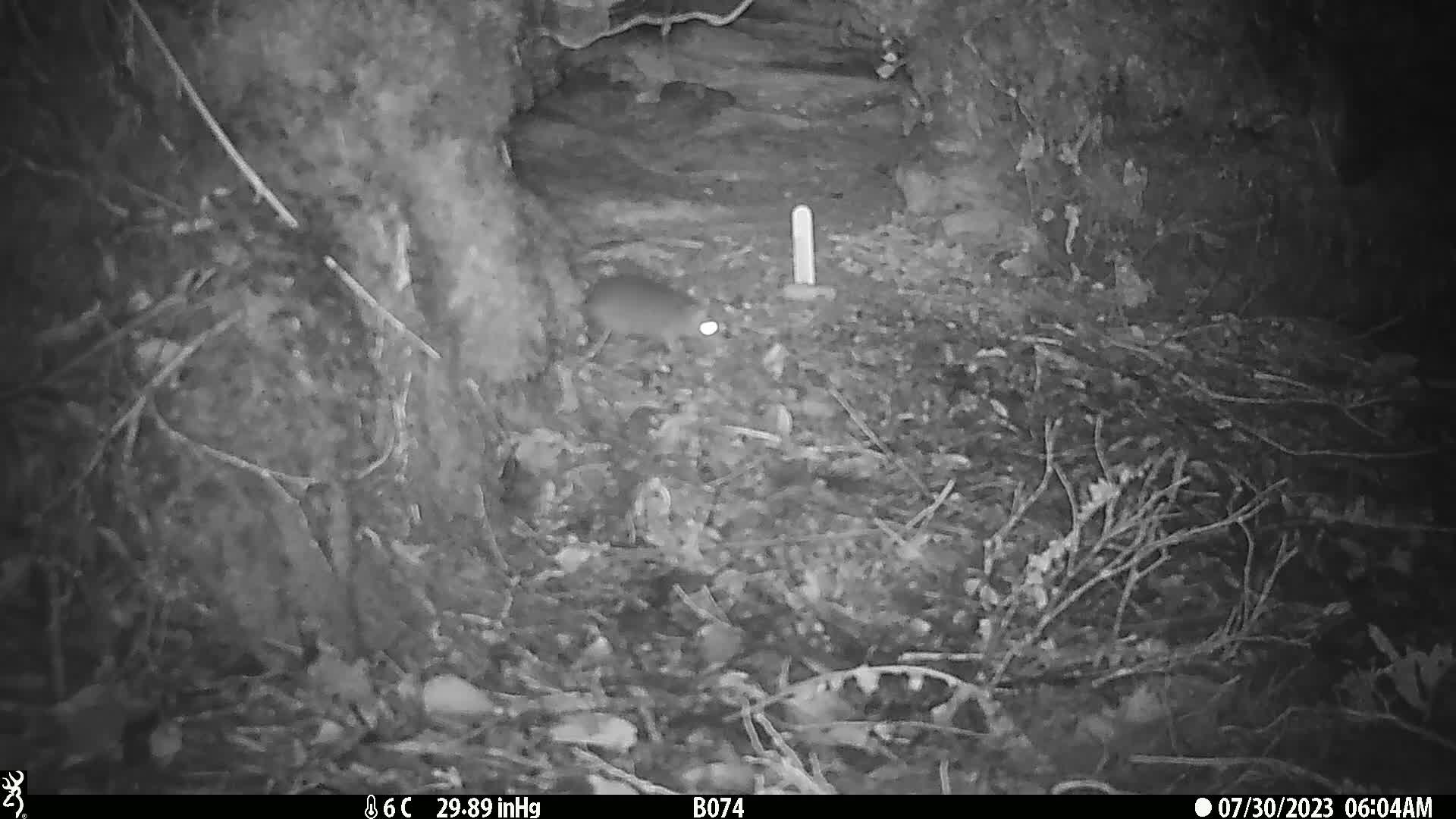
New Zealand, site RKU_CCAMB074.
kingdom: Animalia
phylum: Chordata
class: Mammalia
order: Rodentia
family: Muridae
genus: Rattus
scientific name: Rattus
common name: rat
Rat (Rattus).